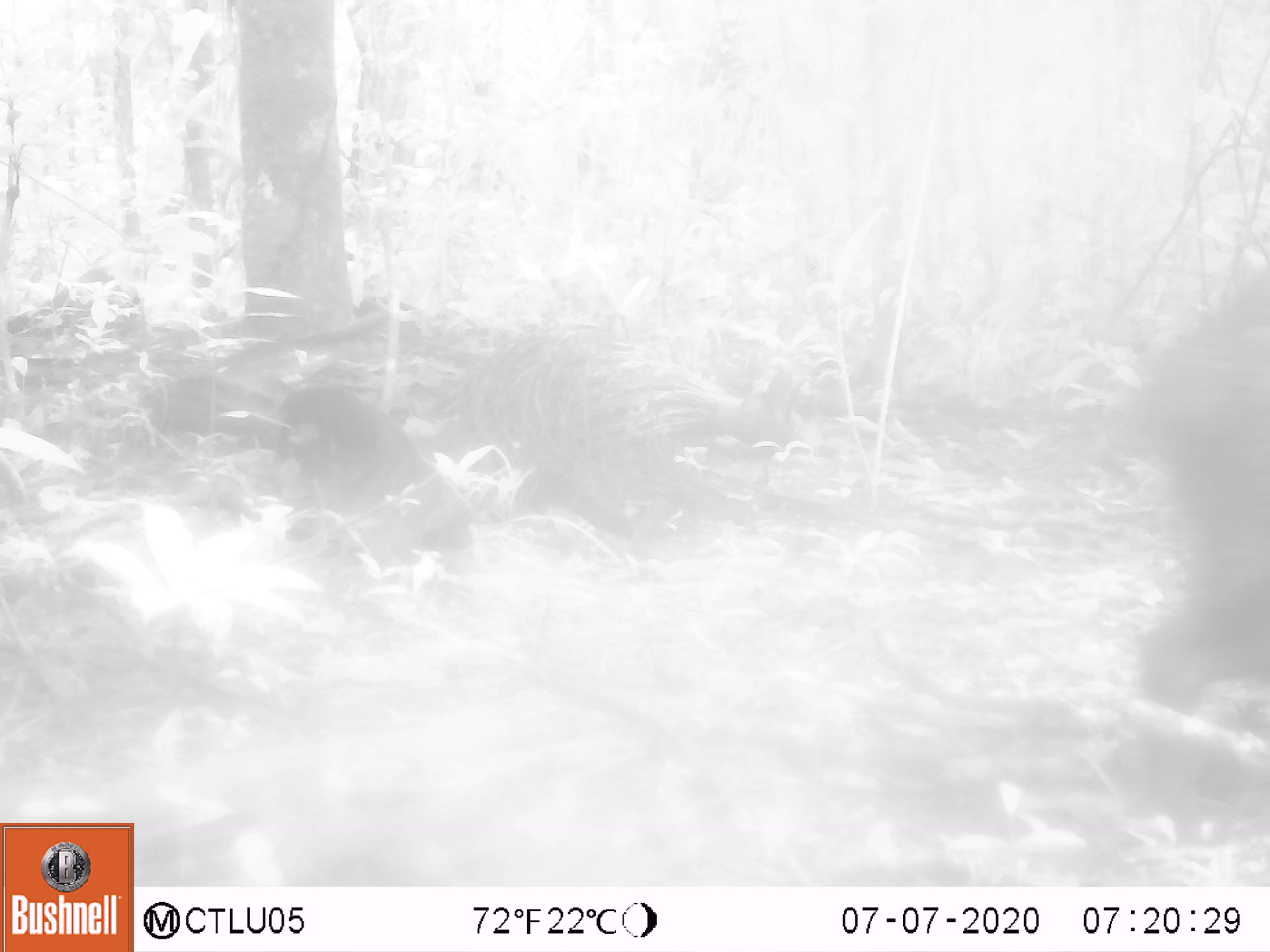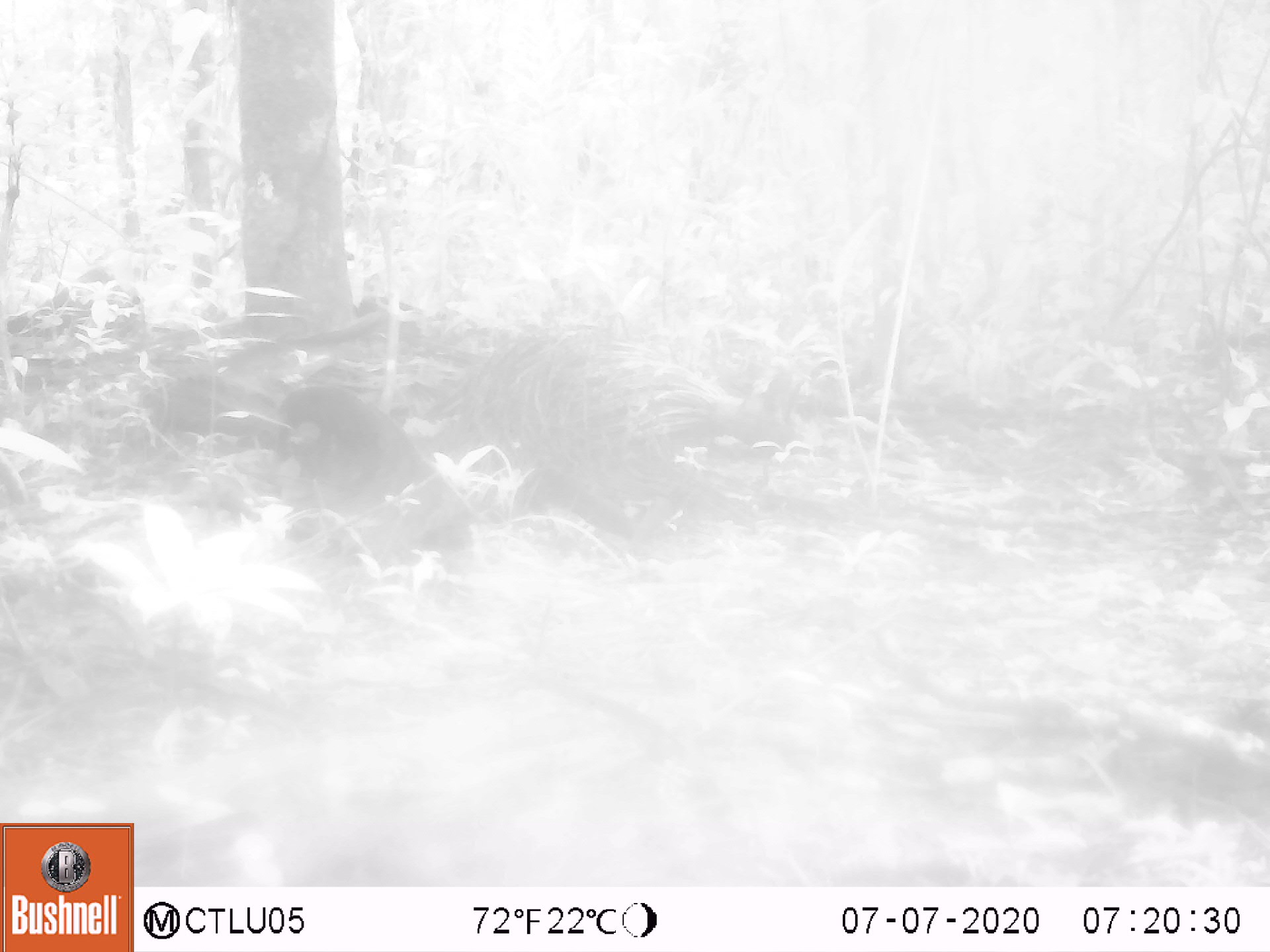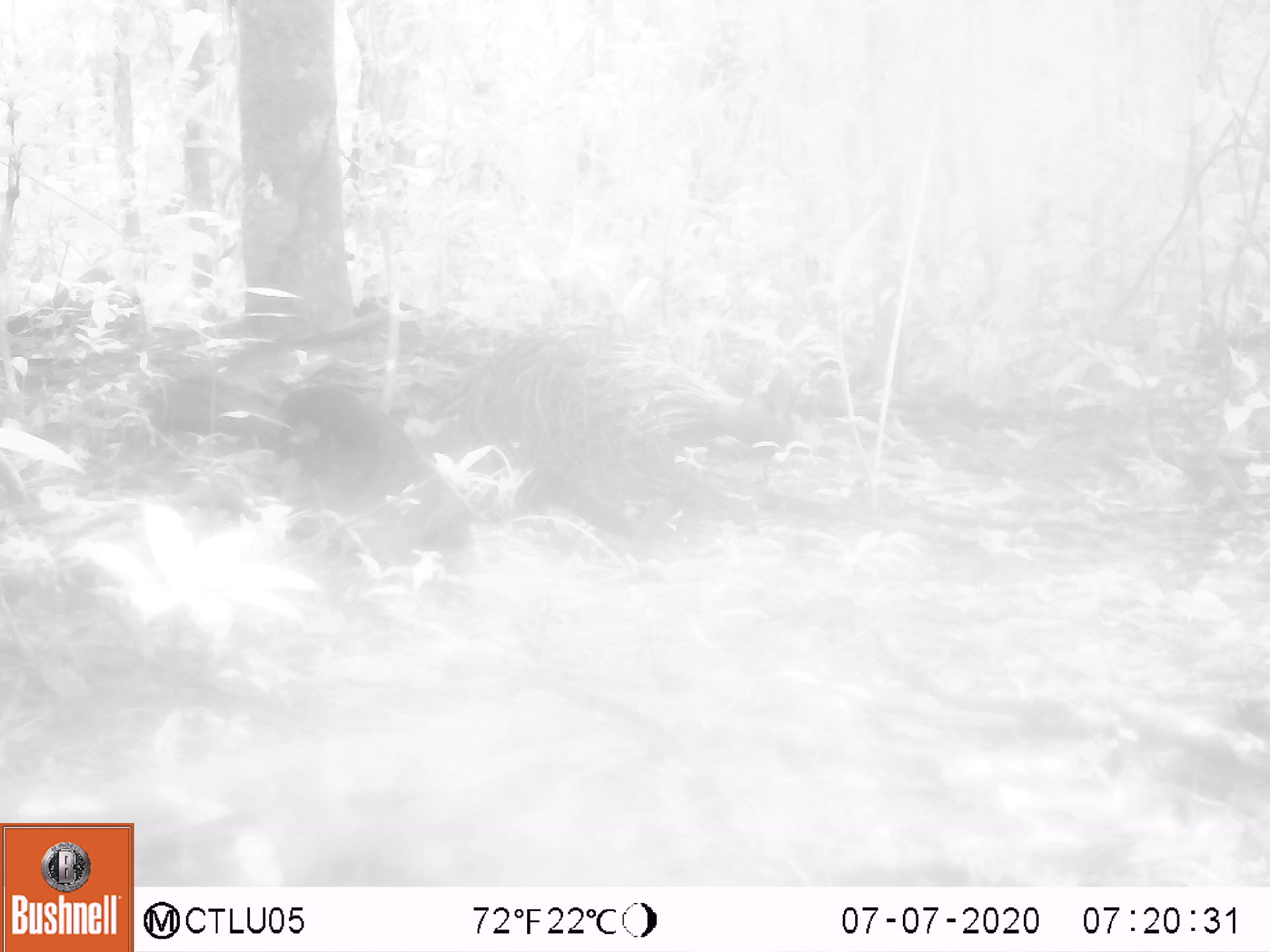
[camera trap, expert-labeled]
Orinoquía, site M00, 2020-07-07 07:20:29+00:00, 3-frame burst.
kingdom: Animalia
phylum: Chordata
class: Mammalia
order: Artiodactyla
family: Tayassuidae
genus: Pecari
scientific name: Pecari tajacu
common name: collared peccary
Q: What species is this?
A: Collared peccary (Pecari tajacu).